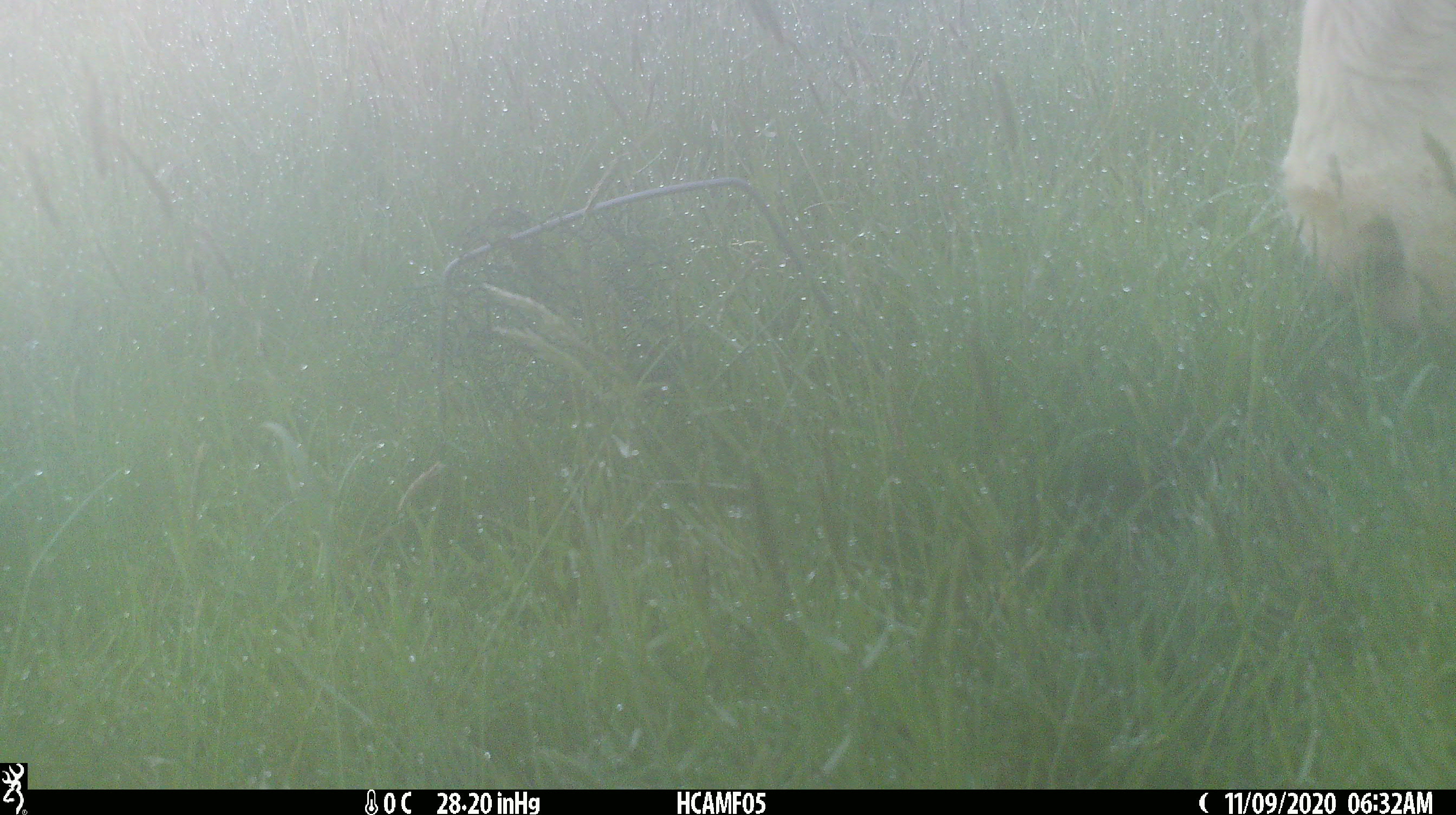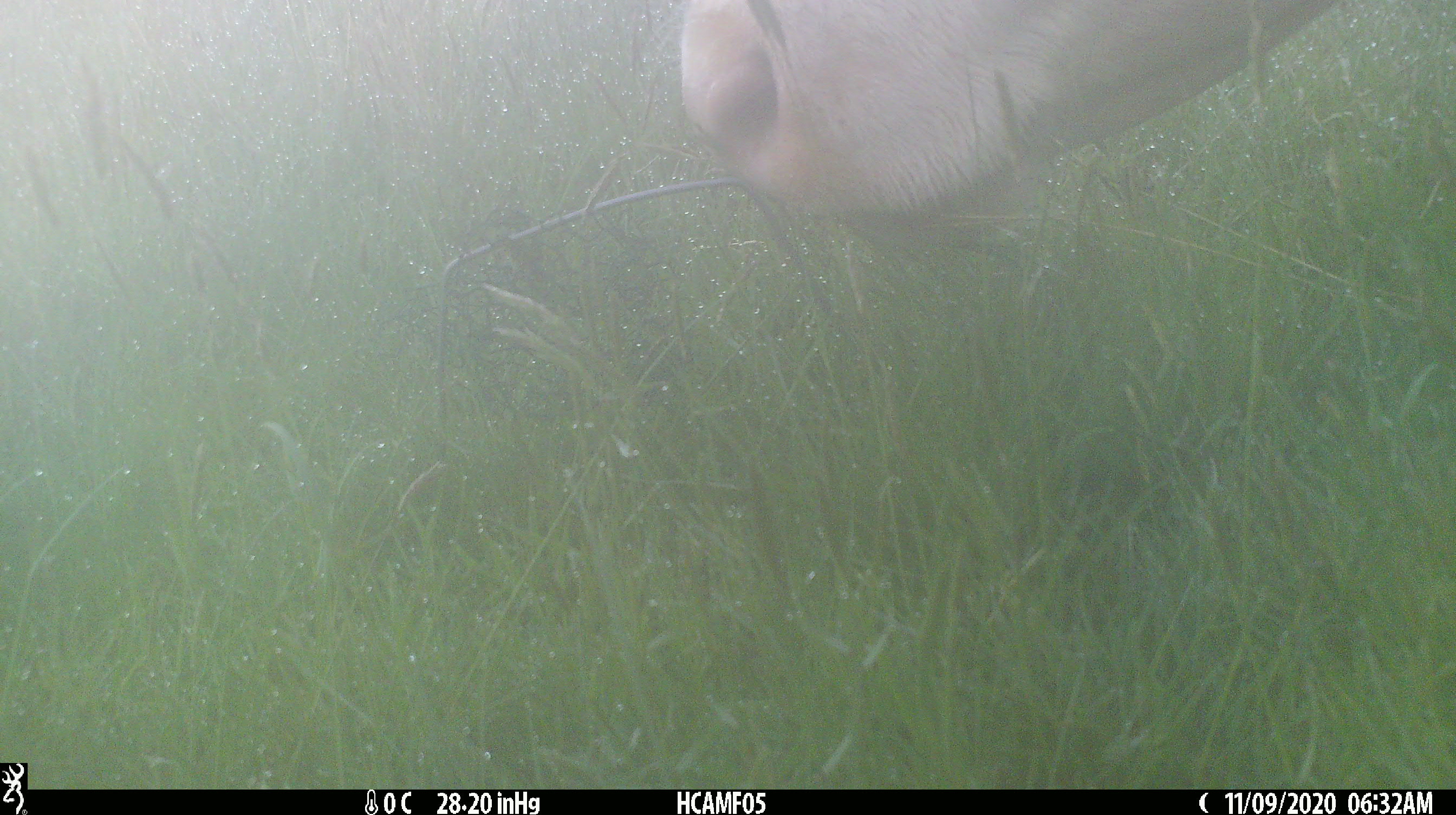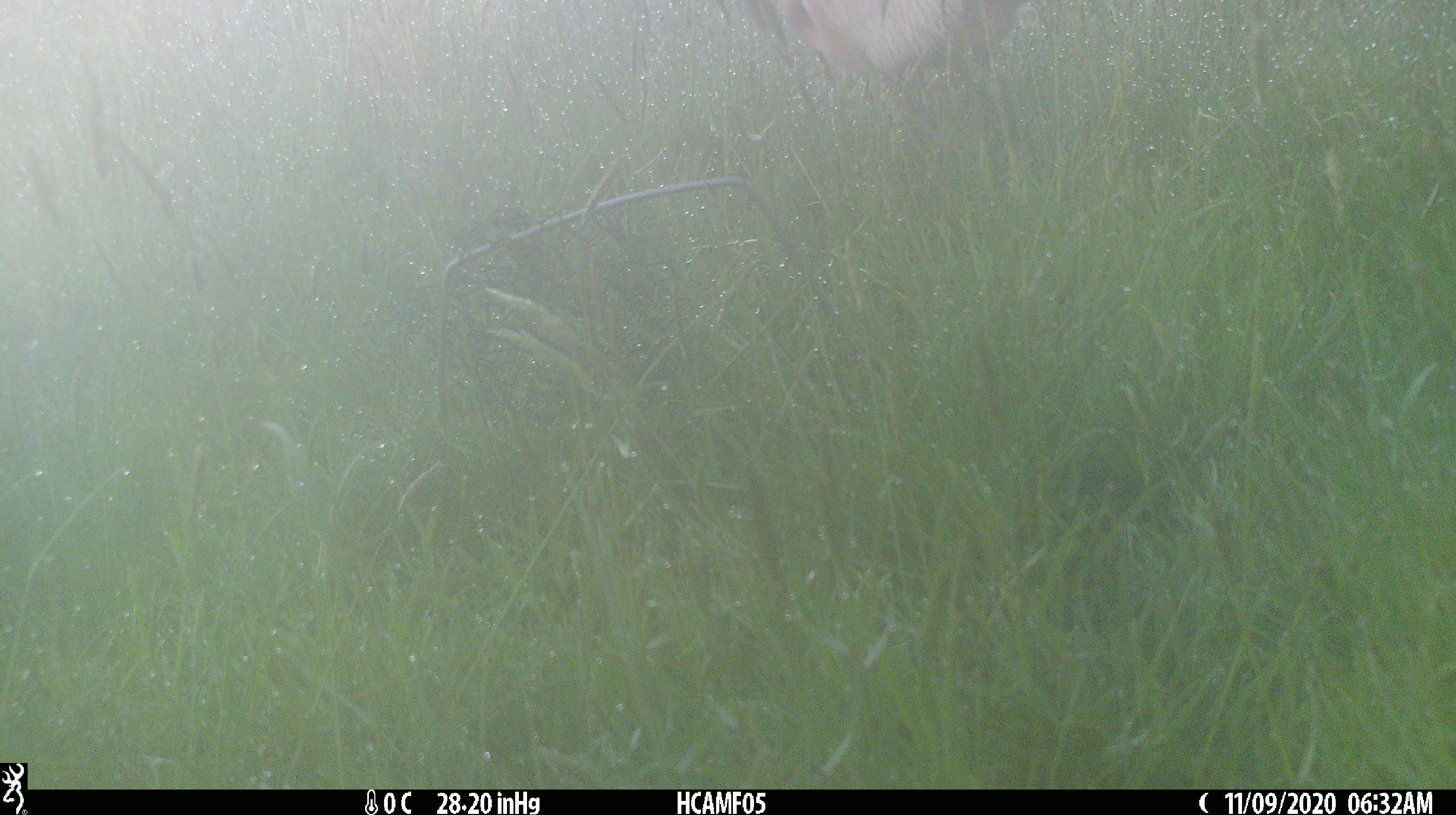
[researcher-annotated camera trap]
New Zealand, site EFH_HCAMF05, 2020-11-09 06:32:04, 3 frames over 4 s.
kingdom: Animalia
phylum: Chordata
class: Mammalia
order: Artiodactyla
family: Bovidae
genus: Bos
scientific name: Bos taurus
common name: domestic cow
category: cow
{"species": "cow (domestic cow) (Bos taurus)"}